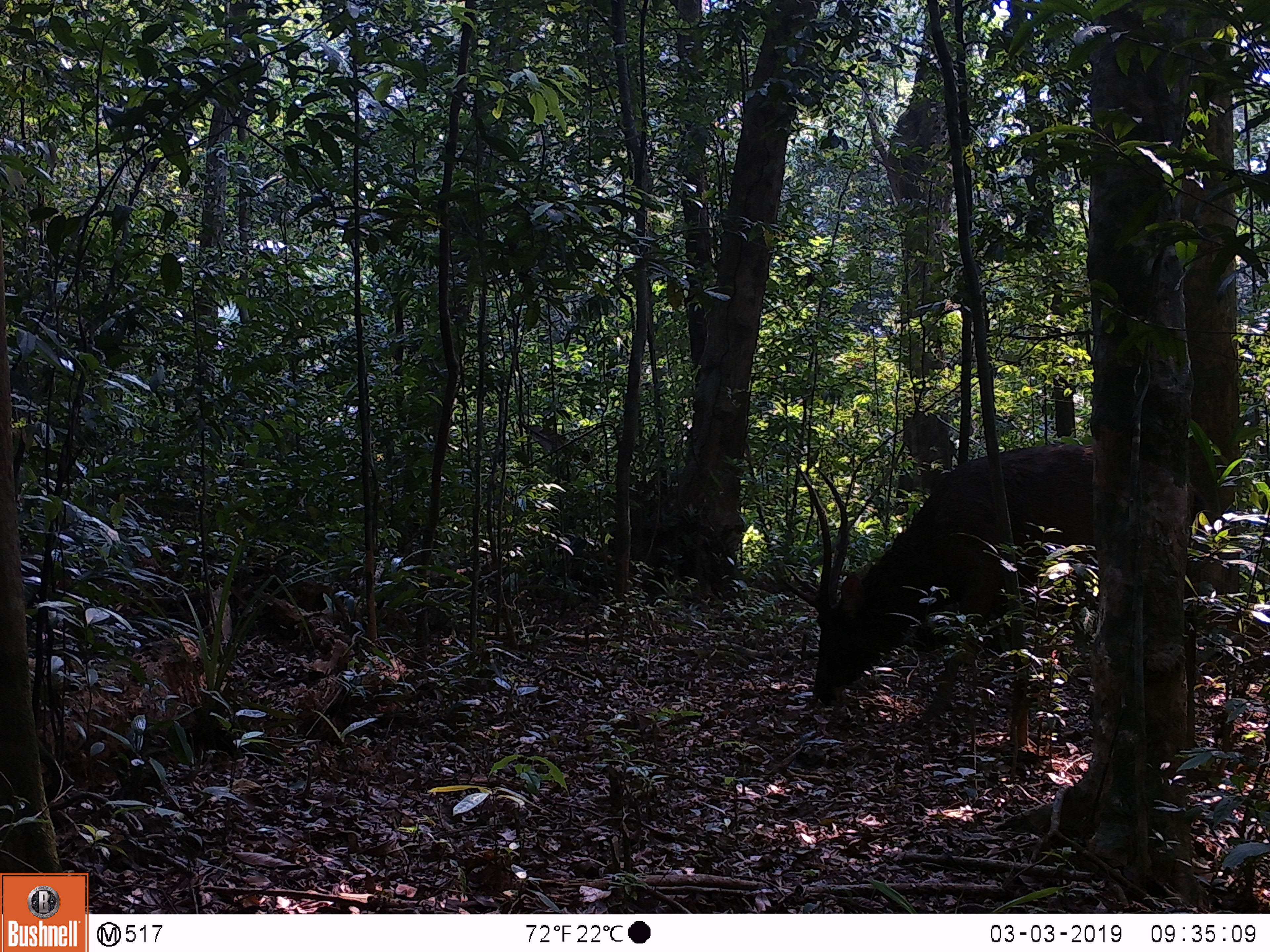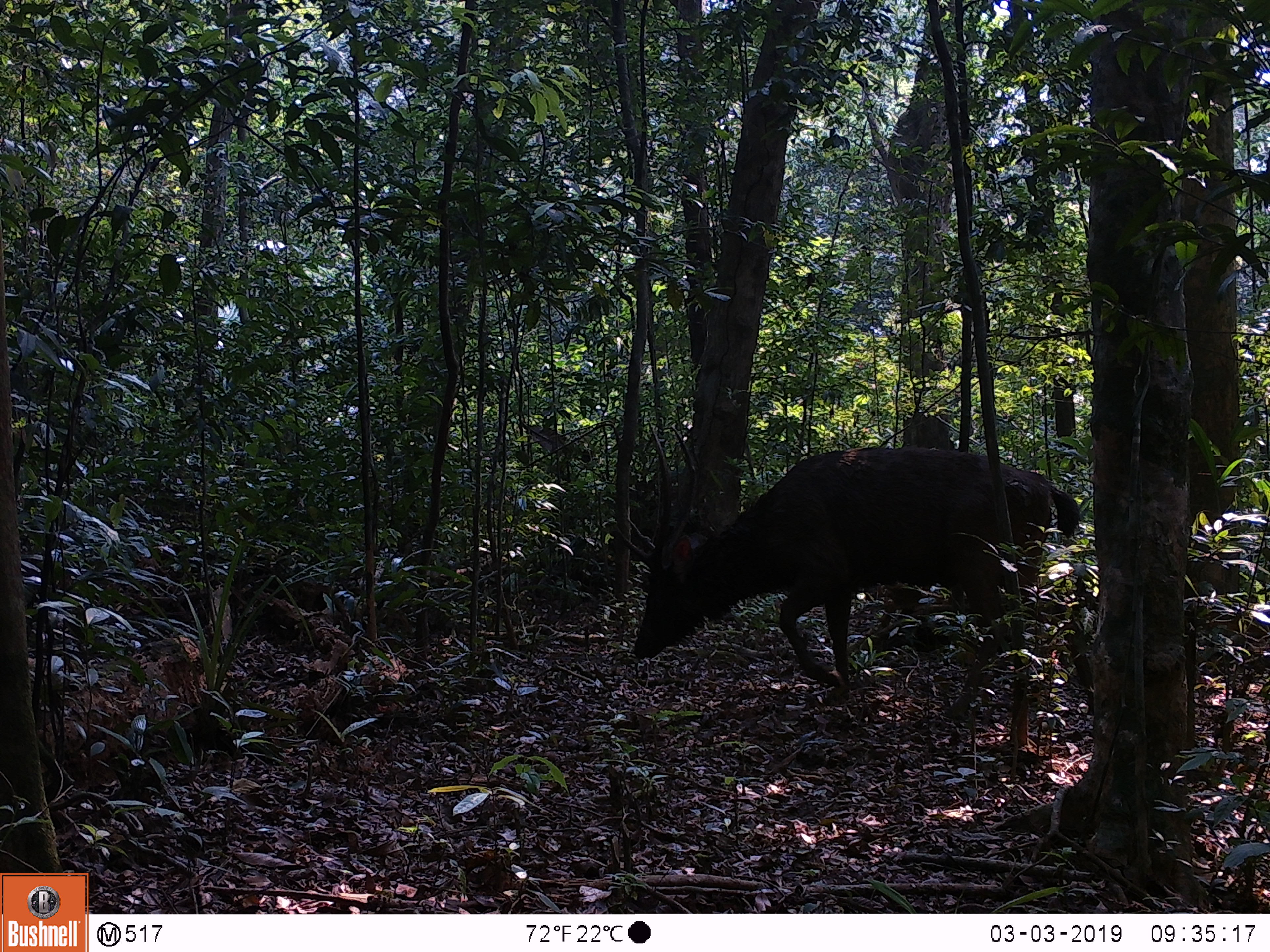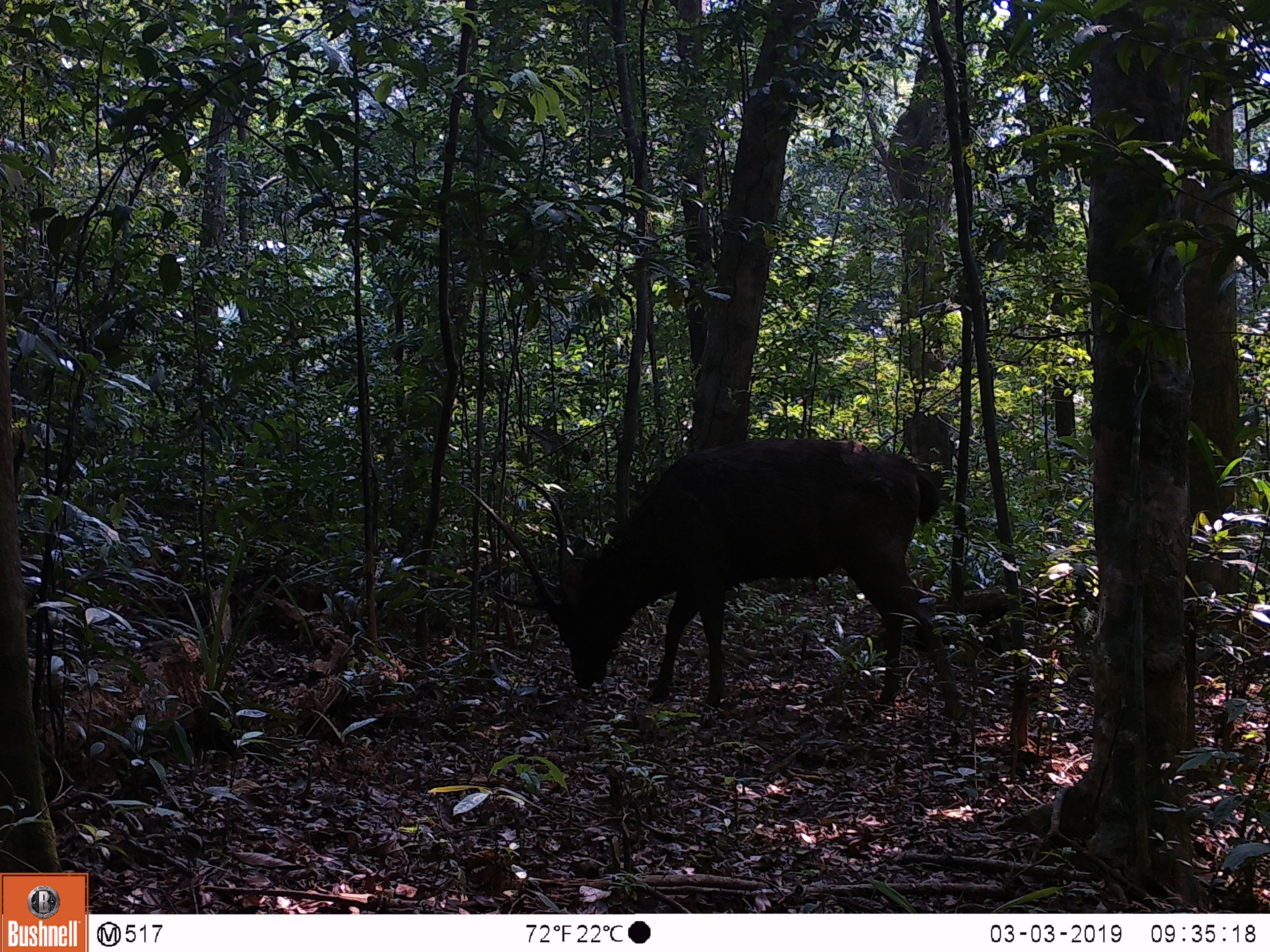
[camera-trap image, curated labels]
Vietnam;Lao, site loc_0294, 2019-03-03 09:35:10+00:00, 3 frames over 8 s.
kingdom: Animalia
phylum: Chordata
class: Mammalia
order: Artiodactyla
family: Cervidae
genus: Rusa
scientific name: Rusa unicolor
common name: sambar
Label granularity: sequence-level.